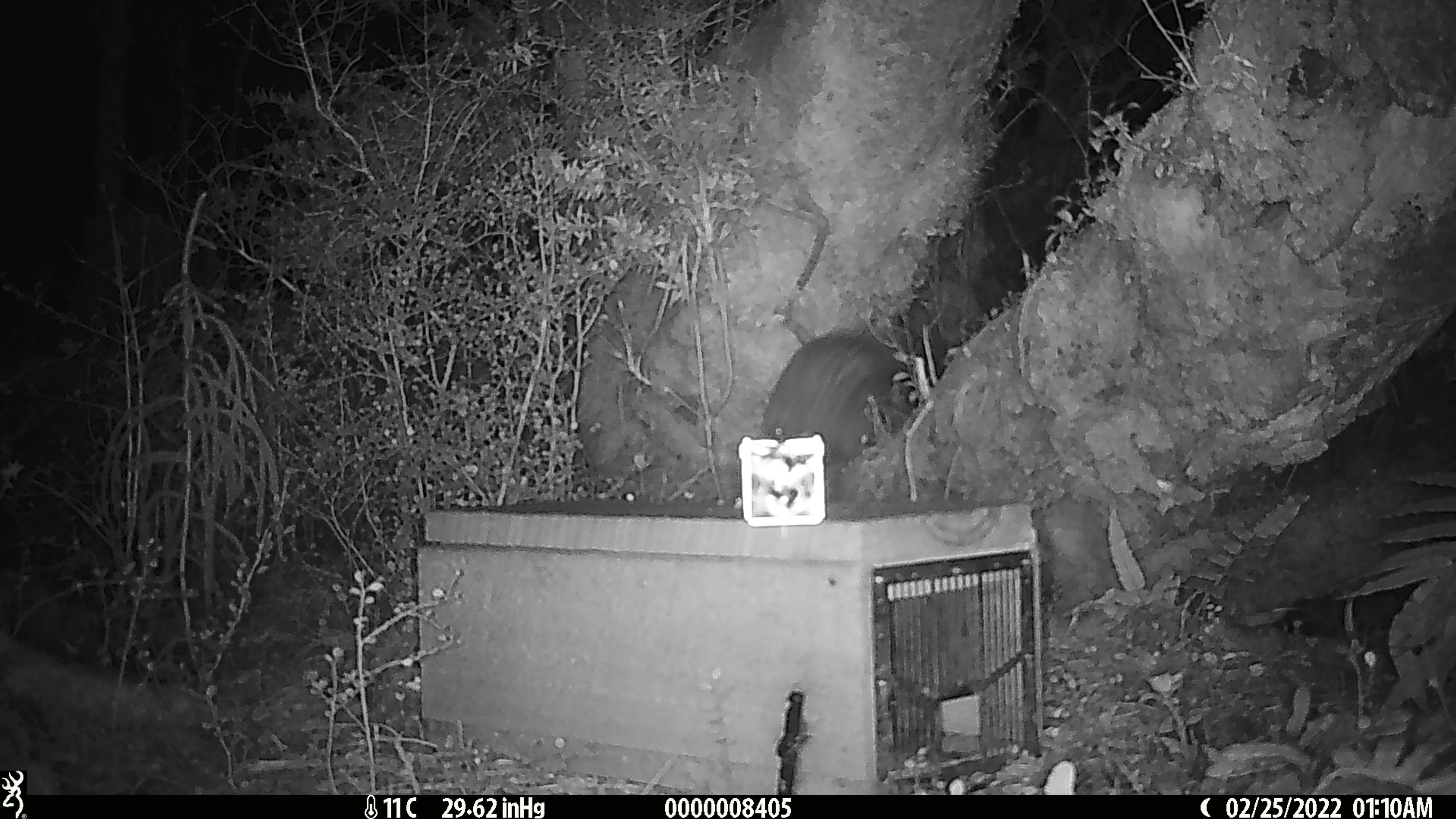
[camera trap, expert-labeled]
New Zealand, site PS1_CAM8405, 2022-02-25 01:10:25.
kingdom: Animalia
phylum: Chordata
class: Aves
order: Apterygiformes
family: Apterygidae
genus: Apteryx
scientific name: Apteryx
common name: kiwi